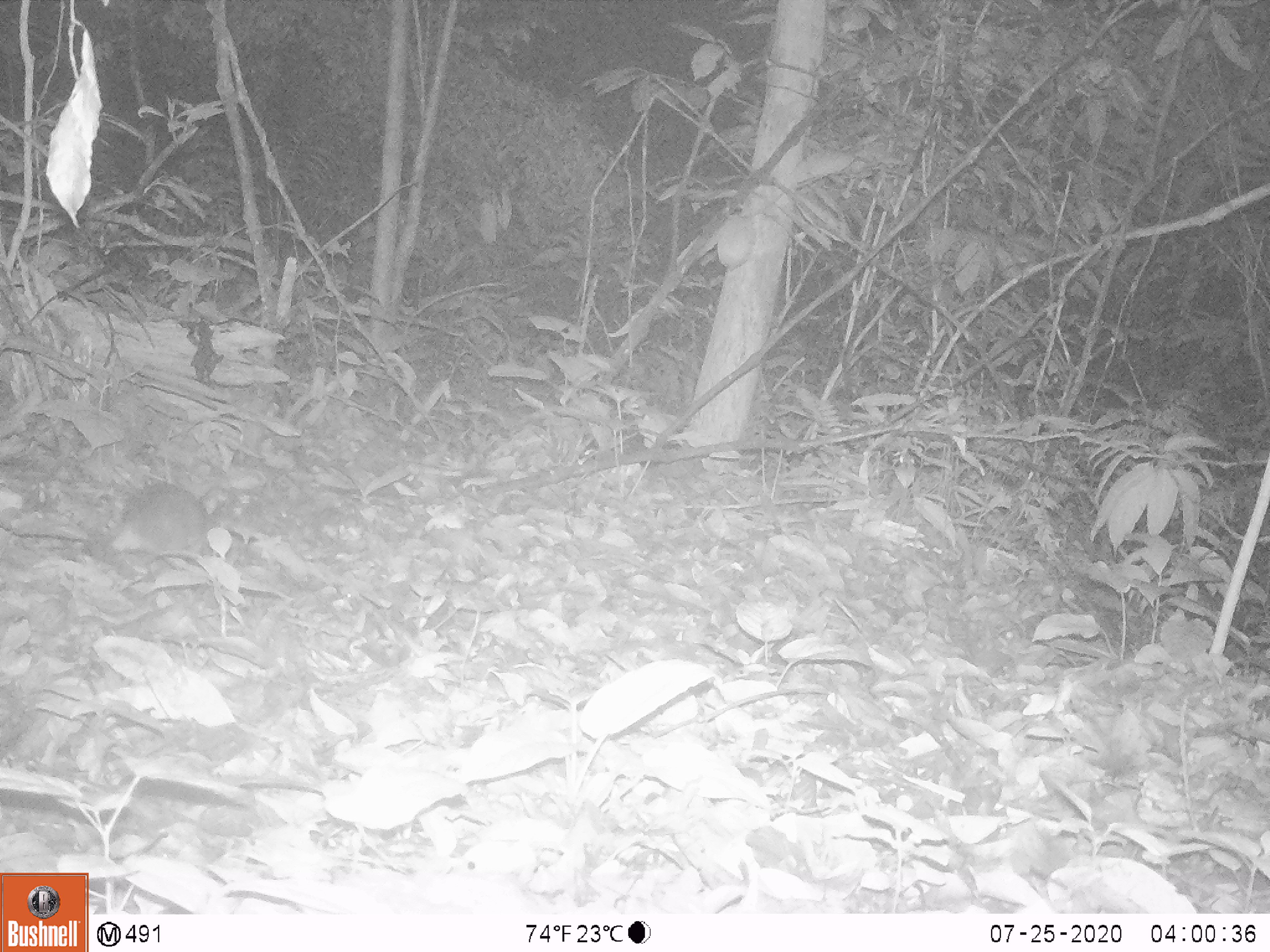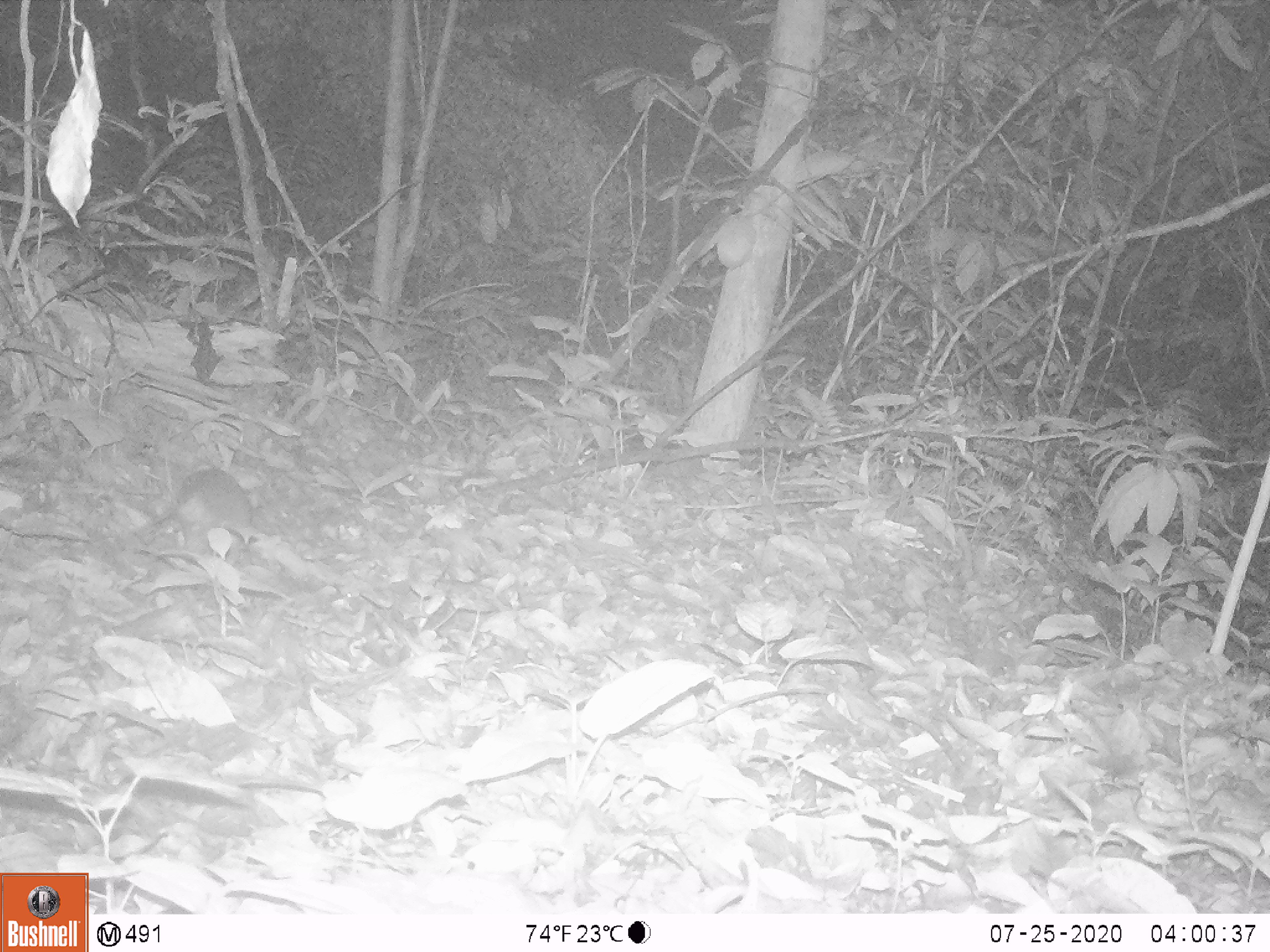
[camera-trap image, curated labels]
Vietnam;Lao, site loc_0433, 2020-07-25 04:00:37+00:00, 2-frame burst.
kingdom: Animalia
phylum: Chordata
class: Mammalia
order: Rodentia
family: Muridae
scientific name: Muridae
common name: old-world mice and rats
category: unidentified murid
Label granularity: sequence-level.